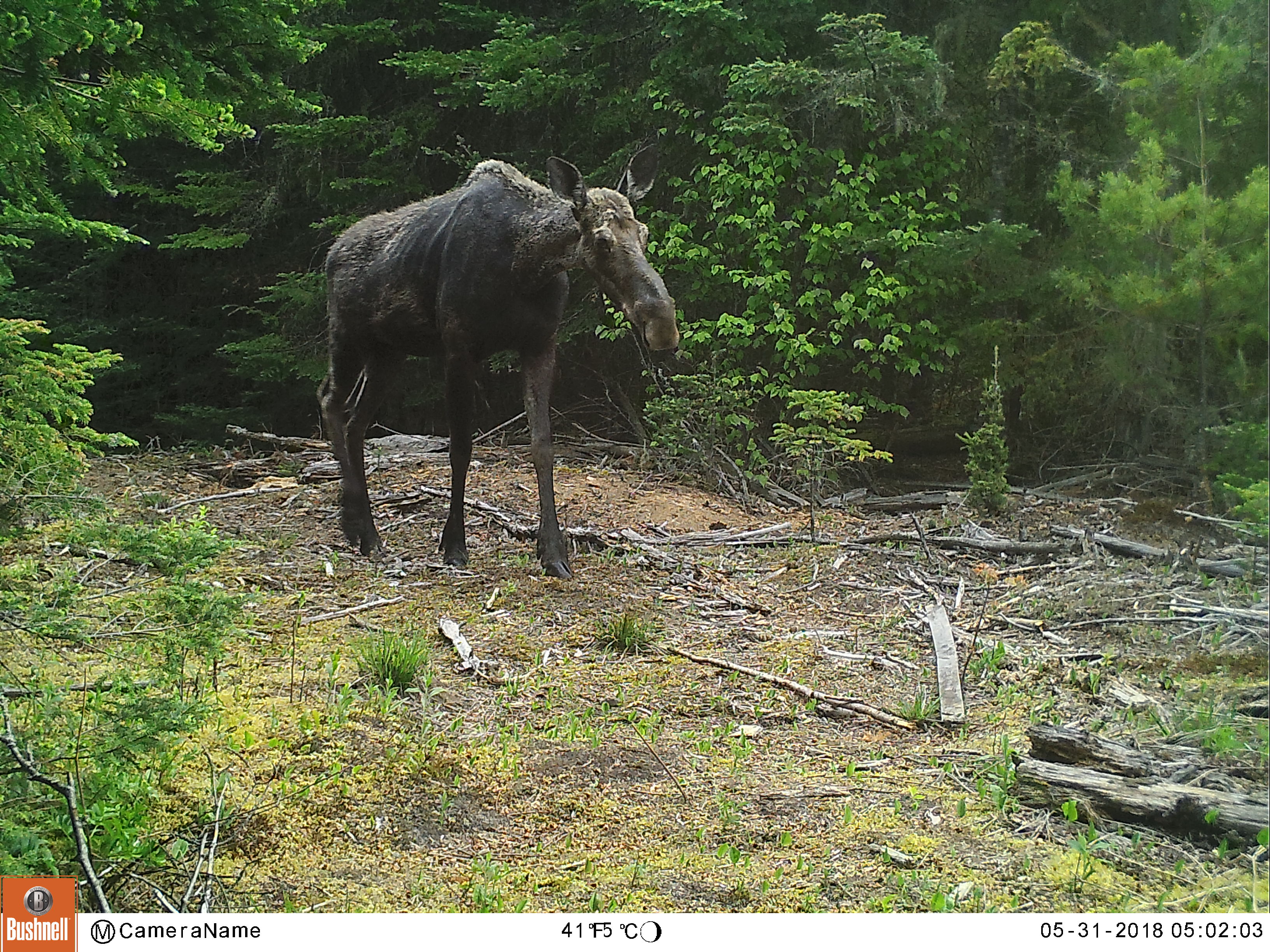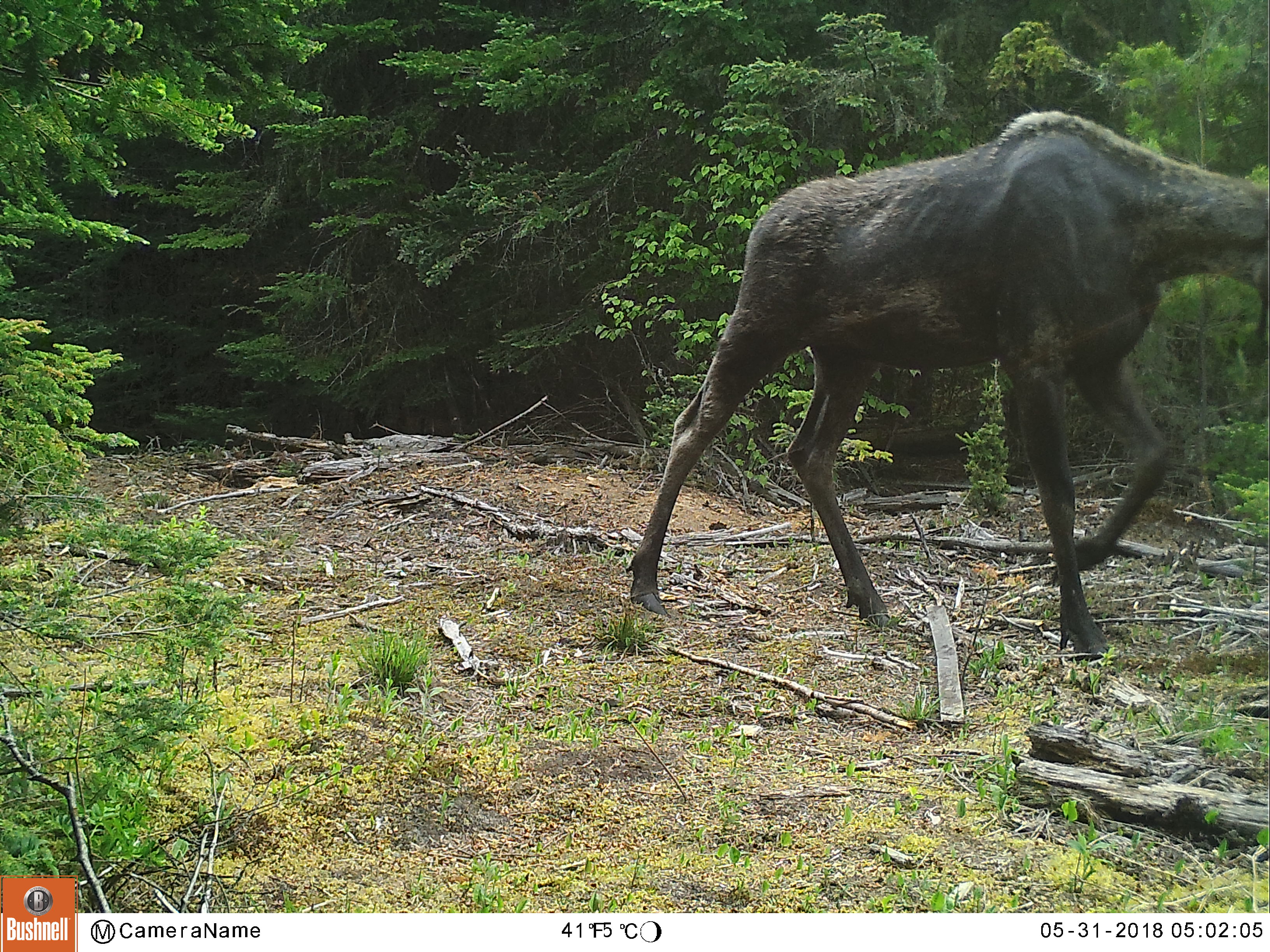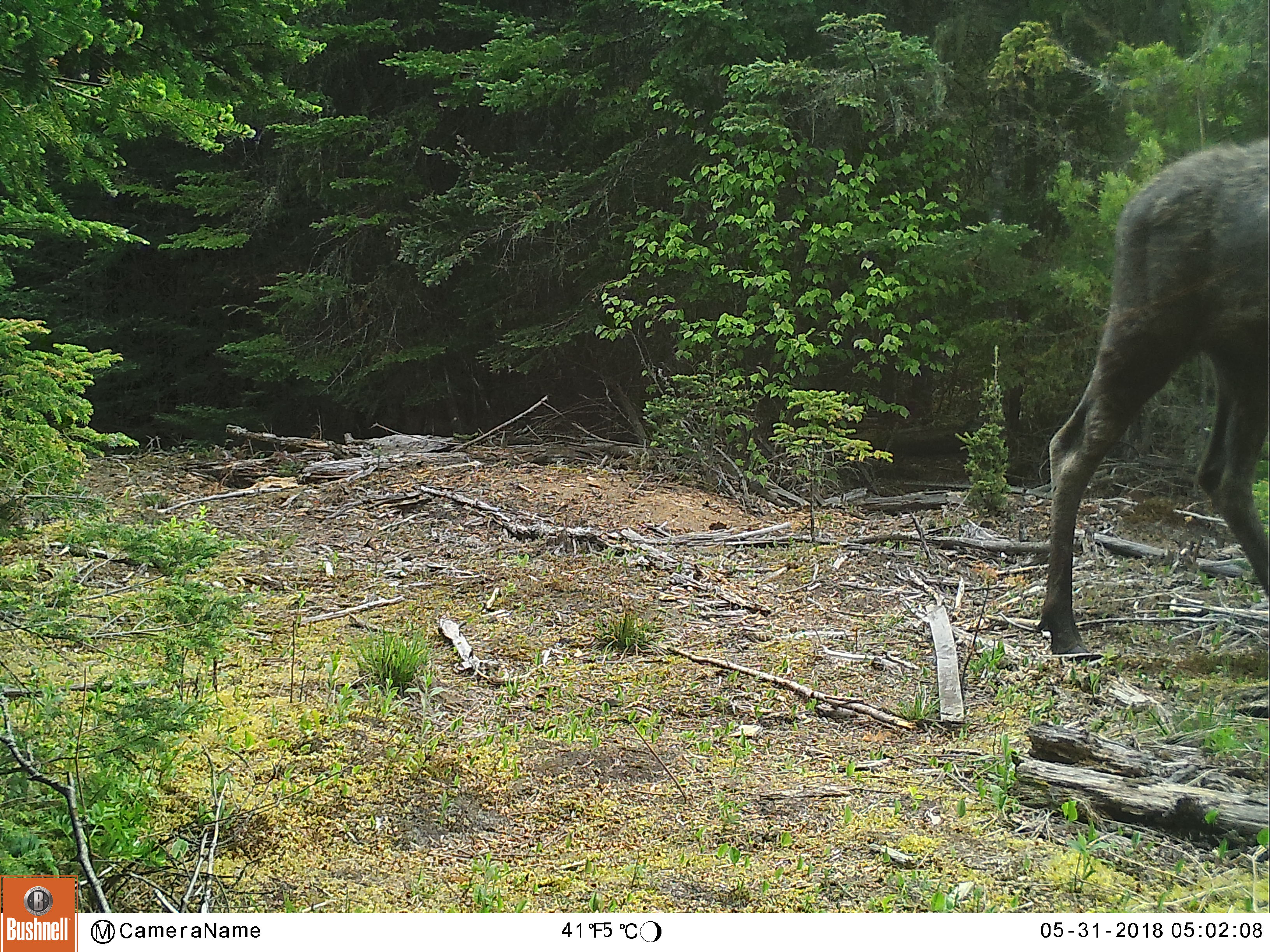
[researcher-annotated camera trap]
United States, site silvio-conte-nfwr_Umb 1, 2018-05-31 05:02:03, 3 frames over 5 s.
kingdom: Animalia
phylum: Chordata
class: Mammalia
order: Artiodactyla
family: Cervidae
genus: Alces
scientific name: Alces alces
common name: moose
Moose (Alces alces).